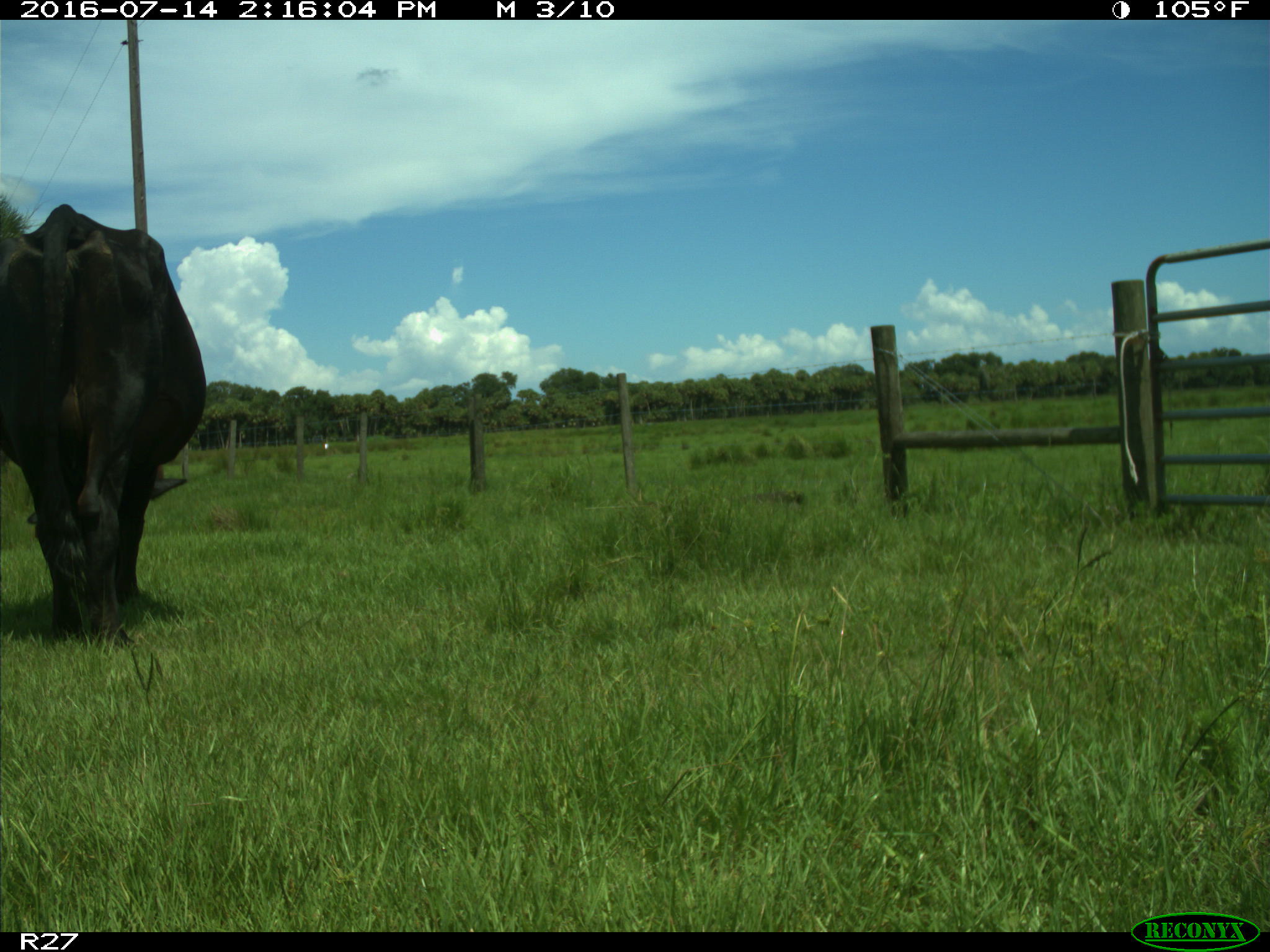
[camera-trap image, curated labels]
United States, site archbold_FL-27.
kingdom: Animalia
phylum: Chordata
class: Mammalia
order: Artiodactyla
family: Bovidae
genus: Bos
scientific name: Bos taurus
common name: domestic cow